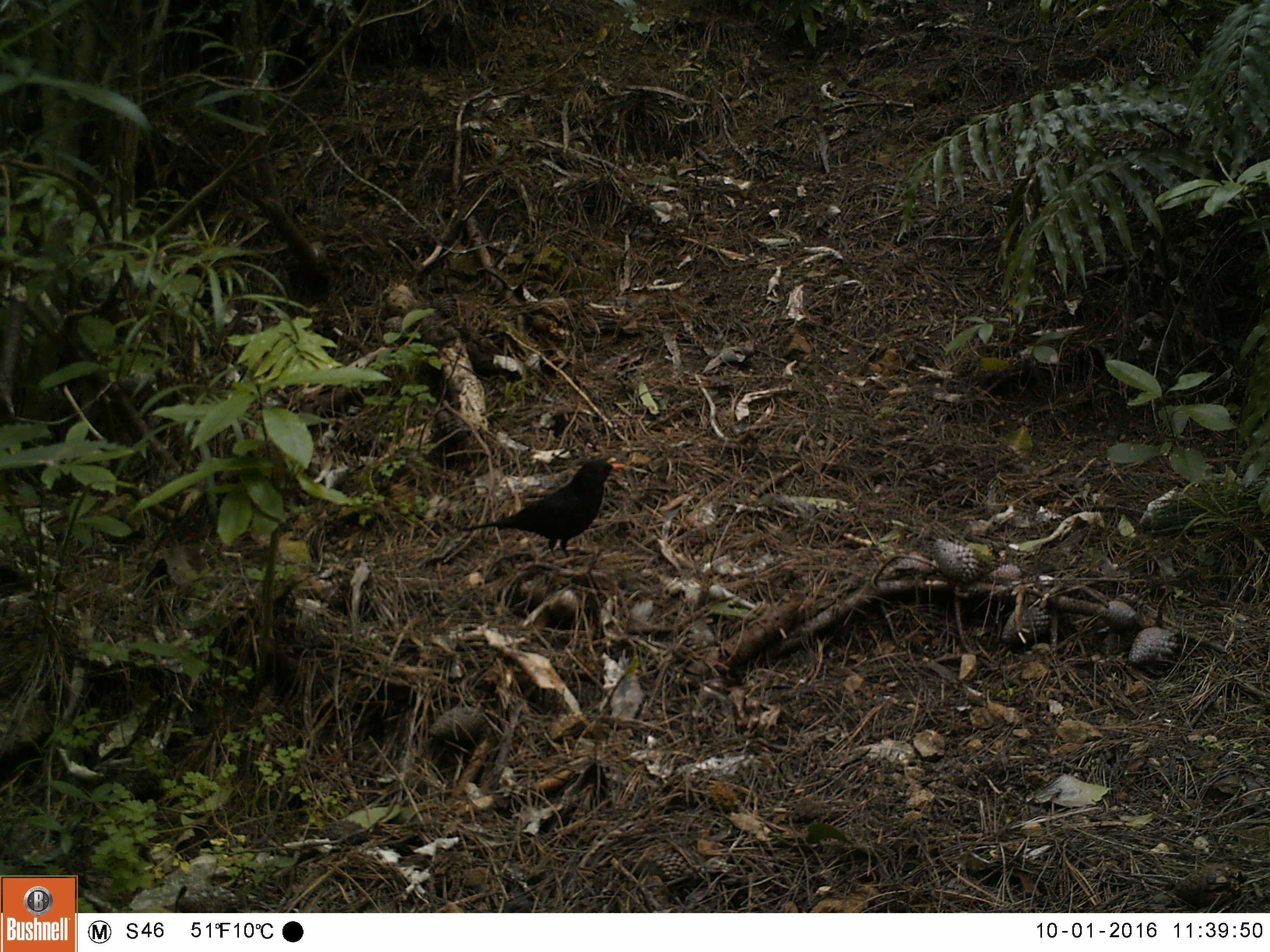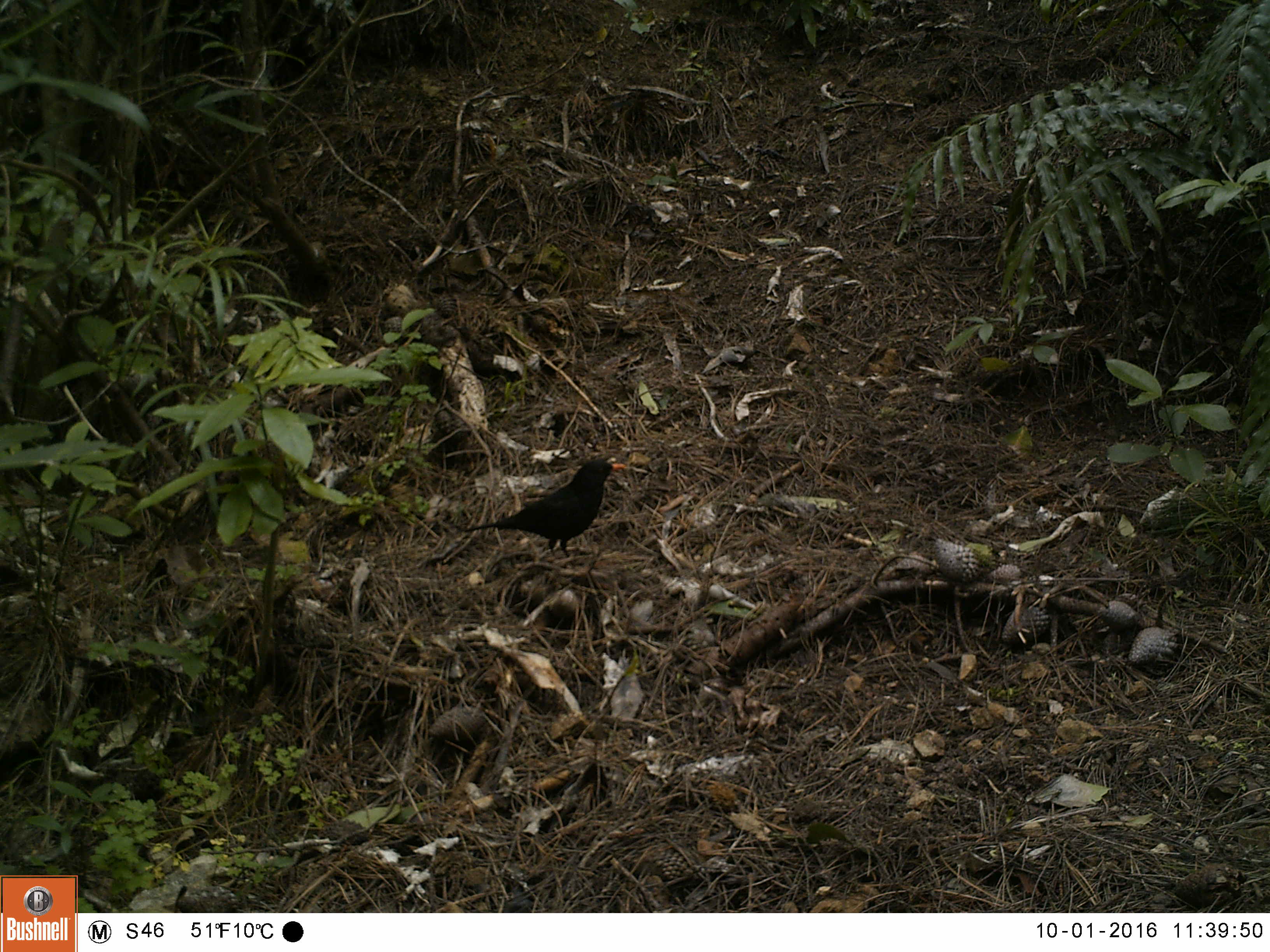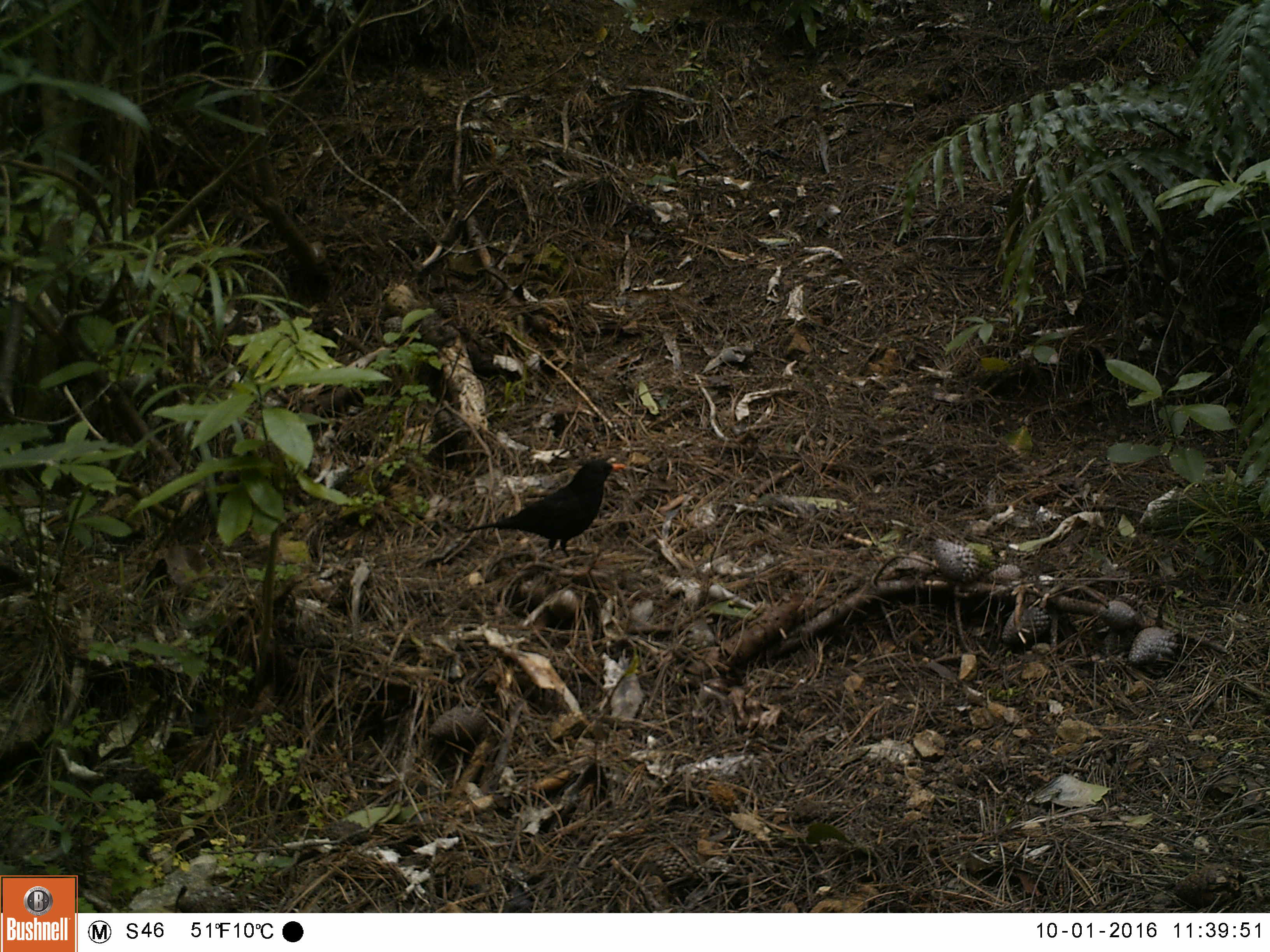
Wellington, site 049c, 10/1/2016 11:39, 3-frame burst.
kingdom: Animalia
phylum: Chordata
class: Aves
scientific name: Aves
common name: bird